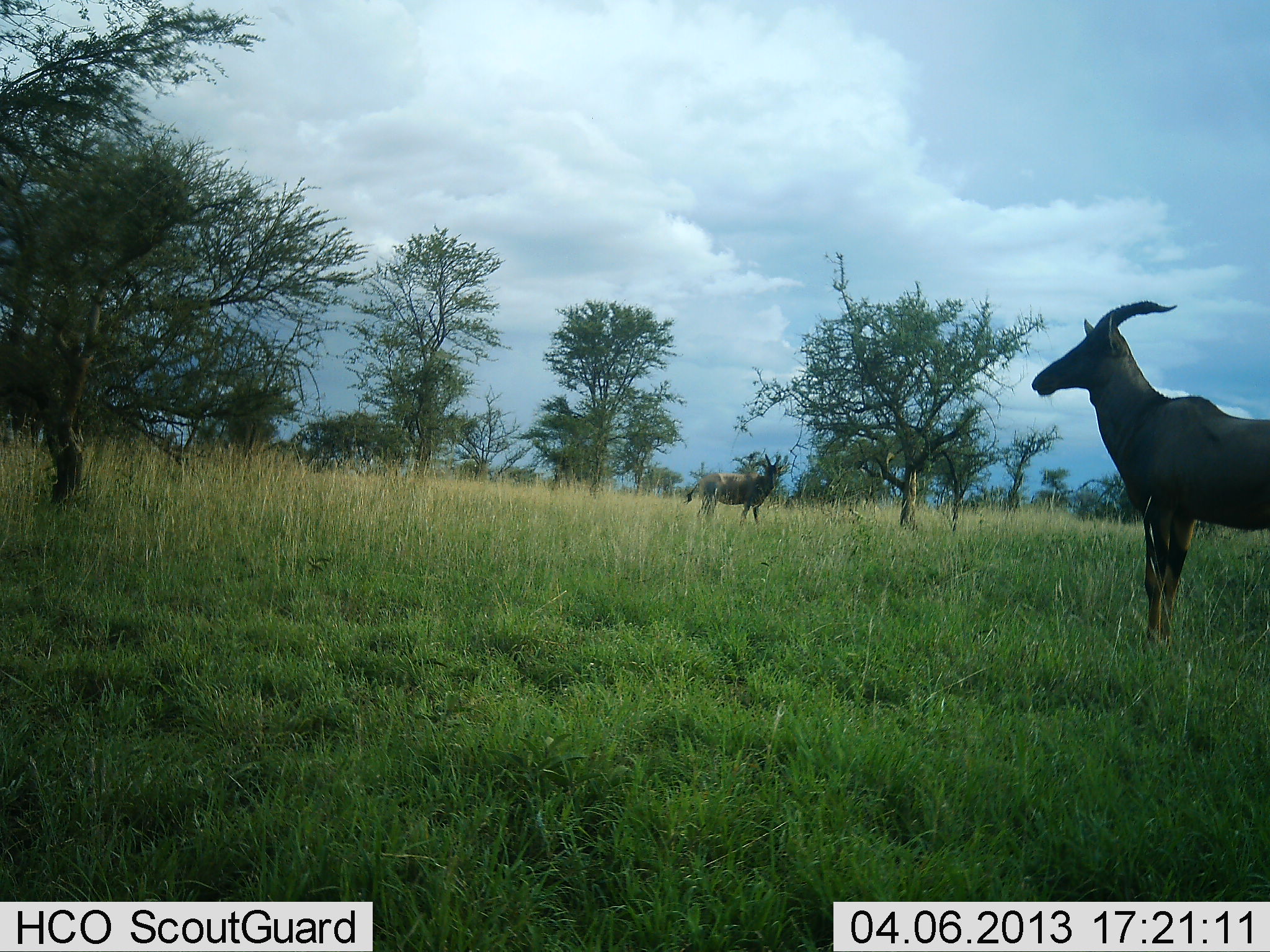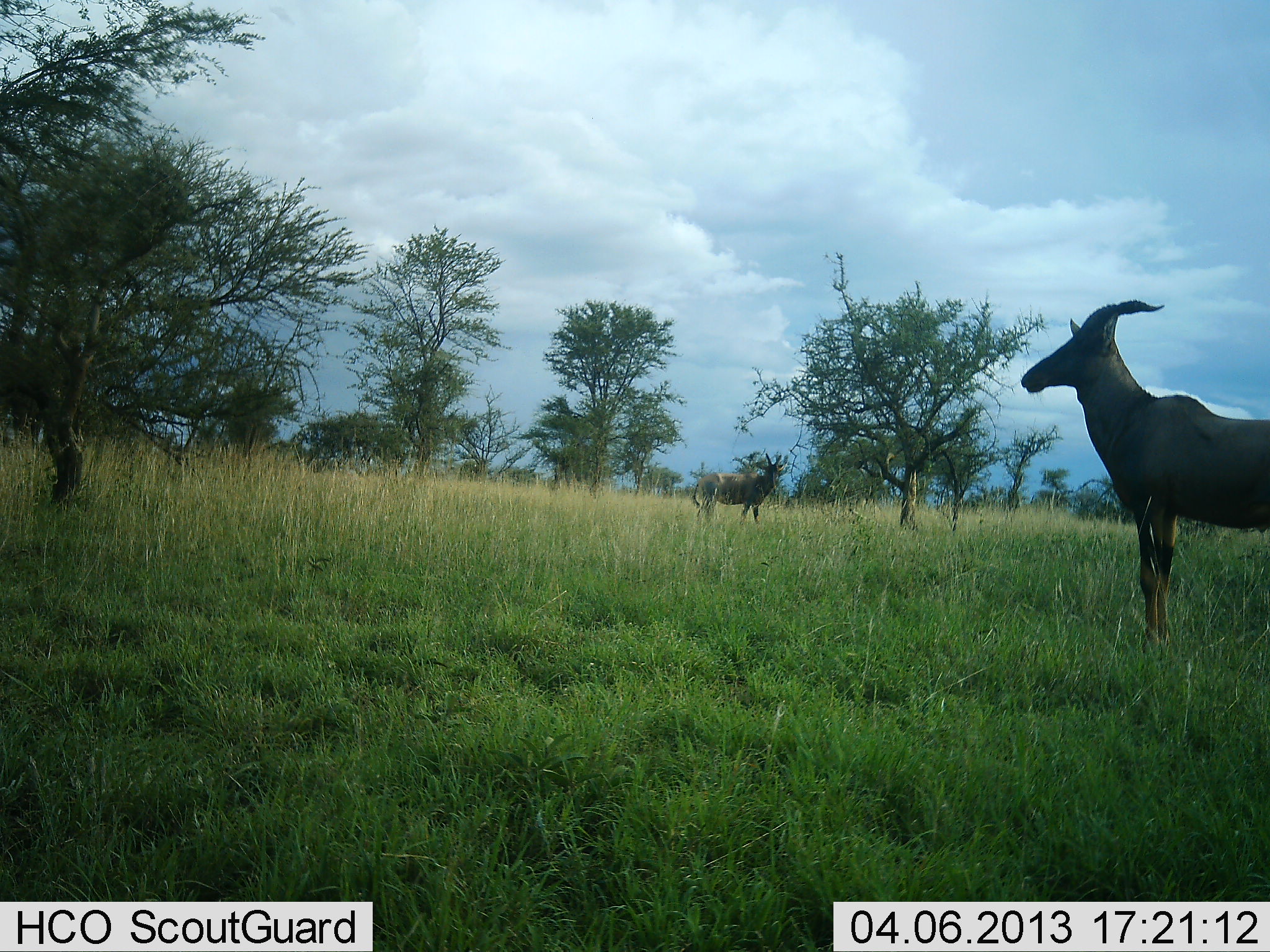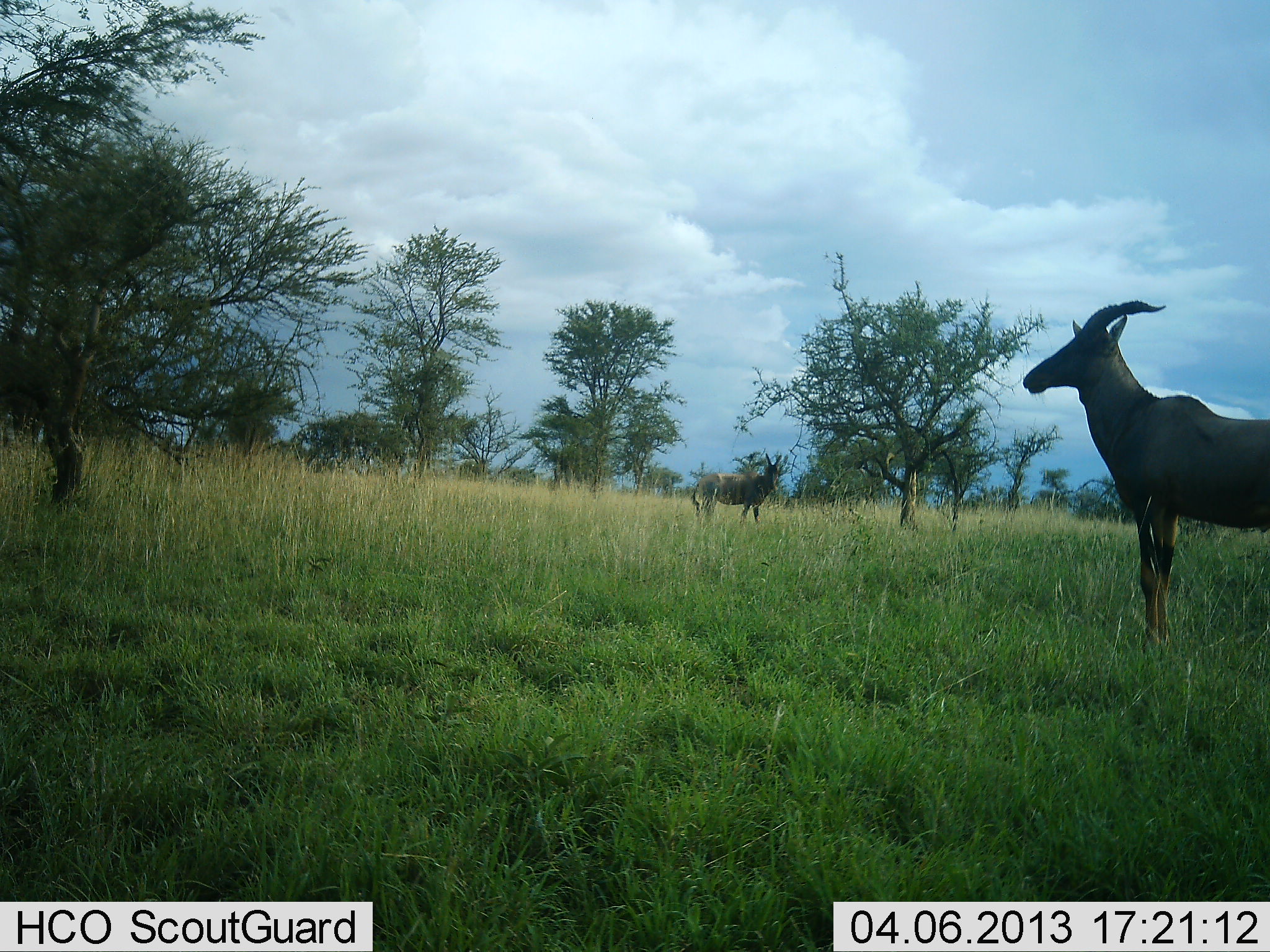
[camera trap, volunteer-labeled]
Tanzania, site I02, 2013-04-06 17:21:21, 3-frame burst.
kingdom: Animalia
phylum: Chordata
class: Mammalia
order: Artiodactyla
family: Bovidae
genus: Damaliscus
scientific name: Damaliscus lunatus jimela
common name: topi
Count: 2.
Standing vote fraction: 100%.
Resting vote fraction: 0%.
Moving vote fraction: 0%.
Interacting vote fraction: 0%.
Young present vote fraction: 0%.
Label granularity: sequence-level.